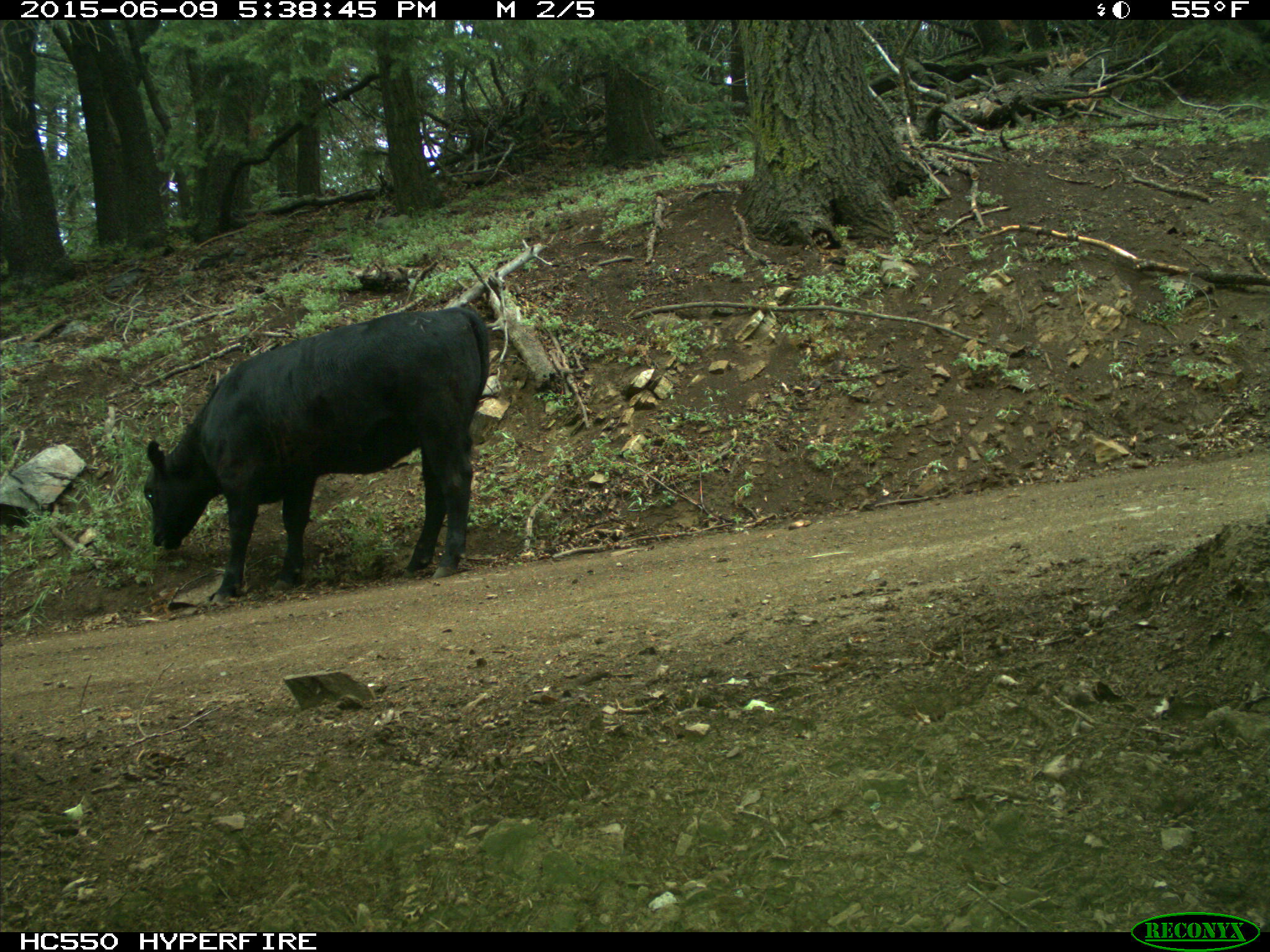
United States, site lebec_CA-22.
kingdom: Animalia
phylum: Chordata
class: Mammalia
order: Artiodactyla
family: Bovidae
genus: Bos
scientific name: Bos taurus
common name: domestic cow